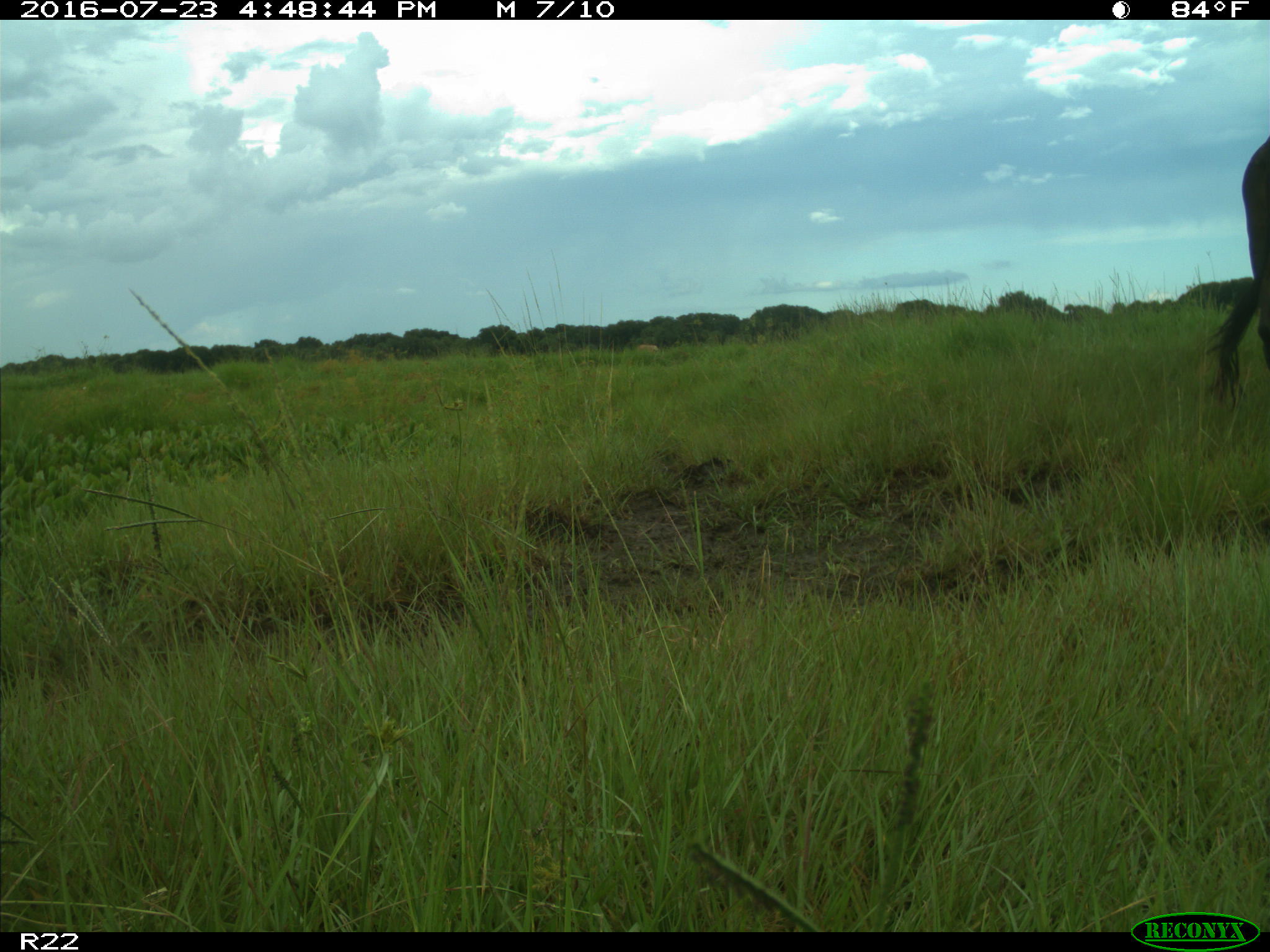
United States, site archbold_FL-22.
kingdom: Animalia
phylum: Chordata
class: Mammalia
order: Artiodactyla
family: Bovidae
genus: Bos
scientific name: Bos taurus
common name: domestic cow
Bos taurus (domestic cow).